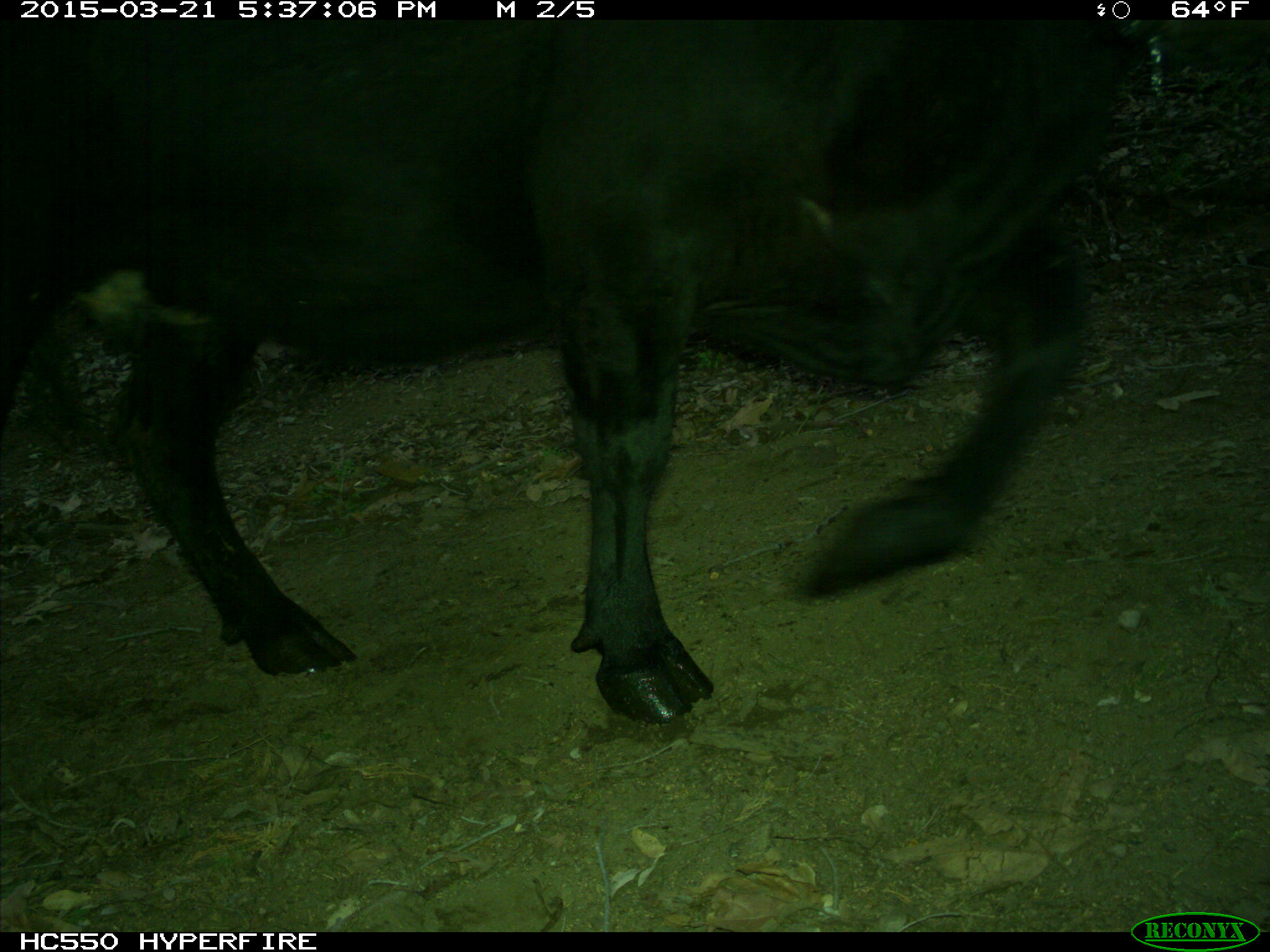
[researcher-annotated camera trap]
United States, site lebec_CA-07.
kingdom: Animalia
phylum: Chordata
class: Mammalia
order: Artiodactyla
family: Bovidae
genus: Bos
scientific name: Bos taurus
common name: domestic cow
Bos taurus (domestic cow).